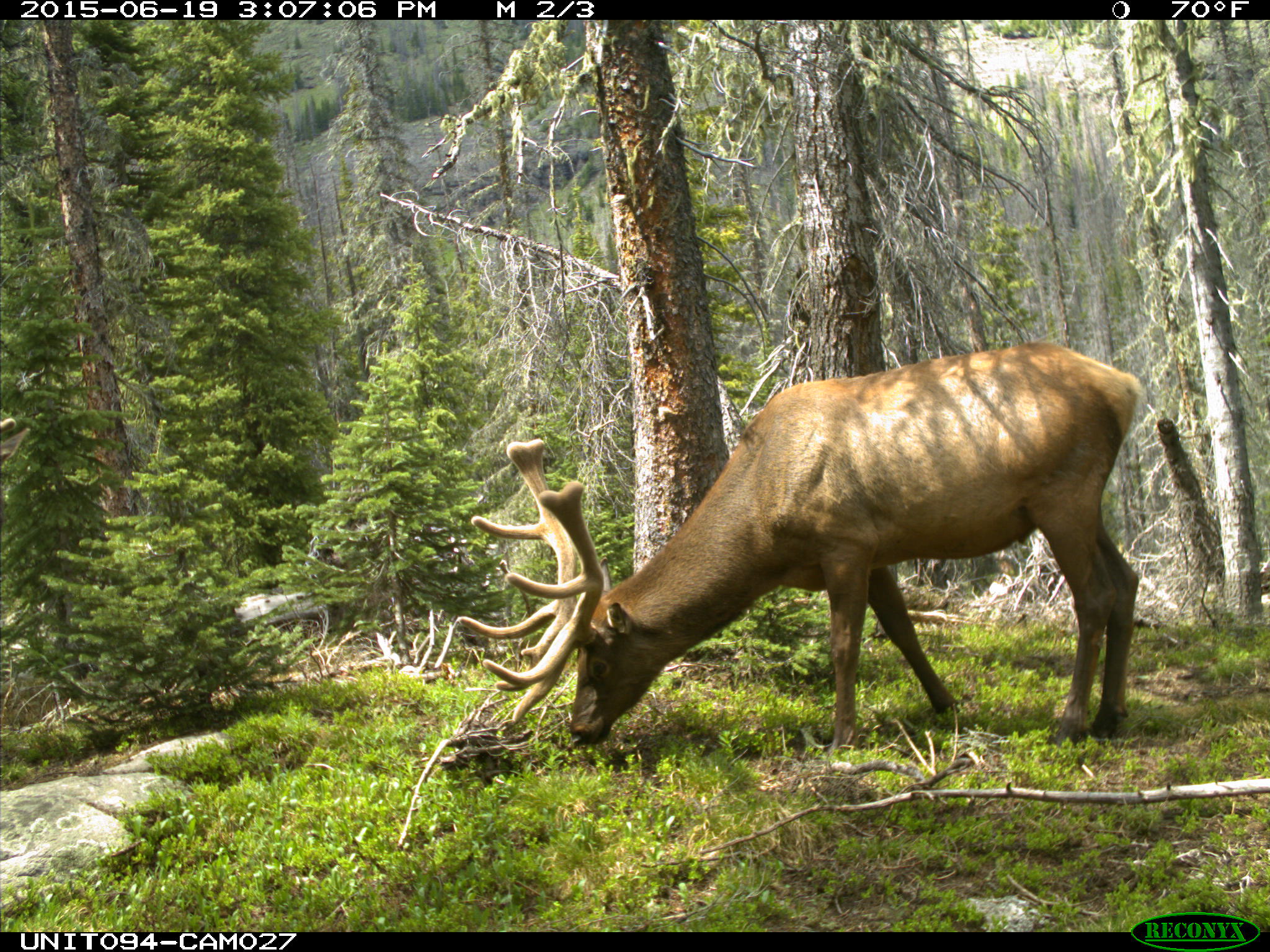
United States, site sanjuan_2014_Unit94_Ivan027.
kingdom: Animalia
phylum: Chordata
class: Mammalia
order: Artiodactyla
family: Cervidae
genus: Cervus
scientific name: Cervus elaphus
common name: red deer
Cervus elaphus (red deer).